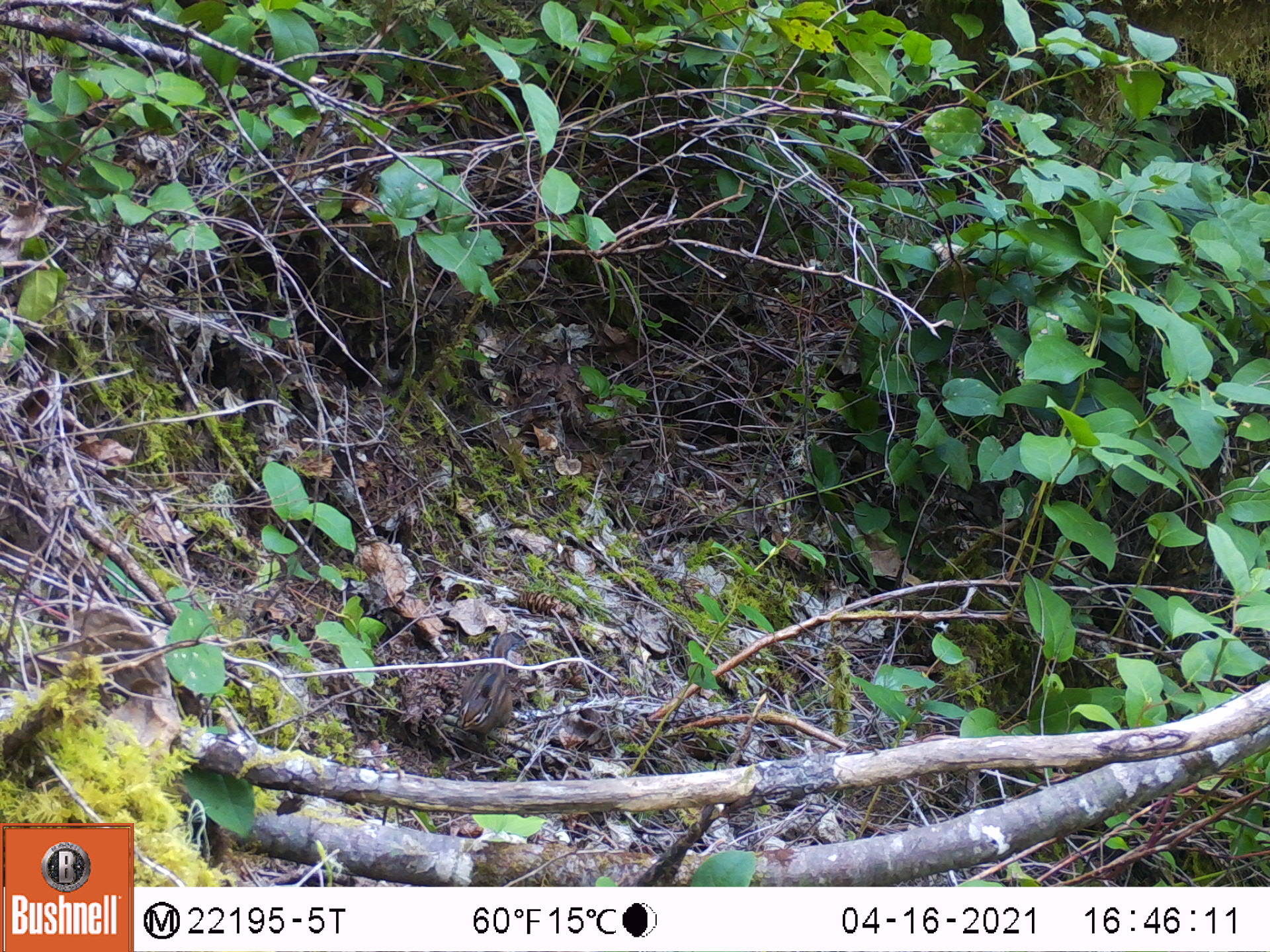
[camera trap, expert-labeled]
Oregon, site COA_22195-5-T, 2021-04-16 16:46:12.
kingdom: Animalia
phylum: Chordata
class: Mammalia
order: Rodentia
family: Sciuridae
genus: Neotamias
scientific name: Neotamias townsendii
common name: townsend's chipmunk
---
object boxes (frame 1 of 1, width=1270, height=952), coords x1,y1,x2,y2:
townsend's chipmunk: 437,615,550,746